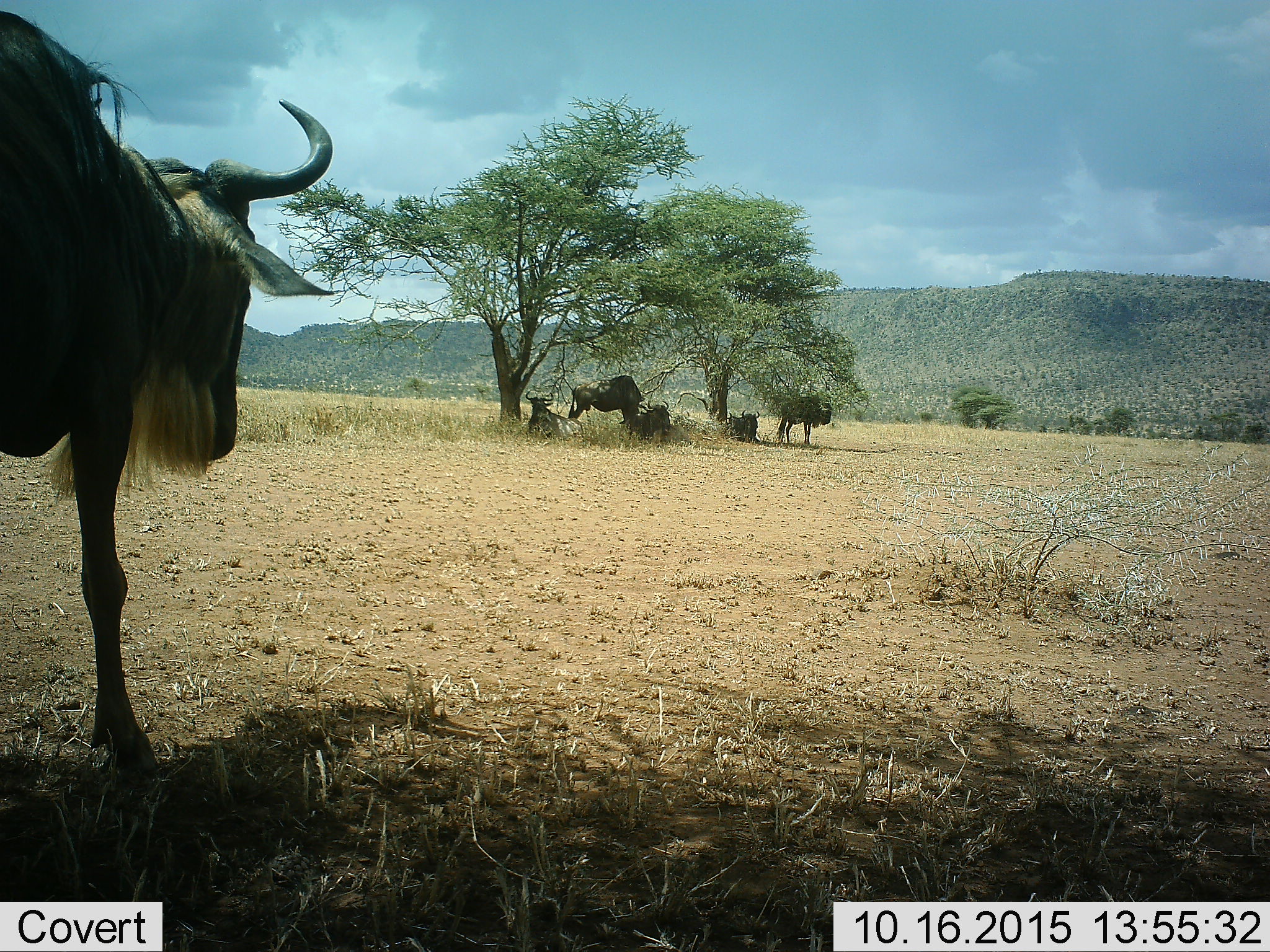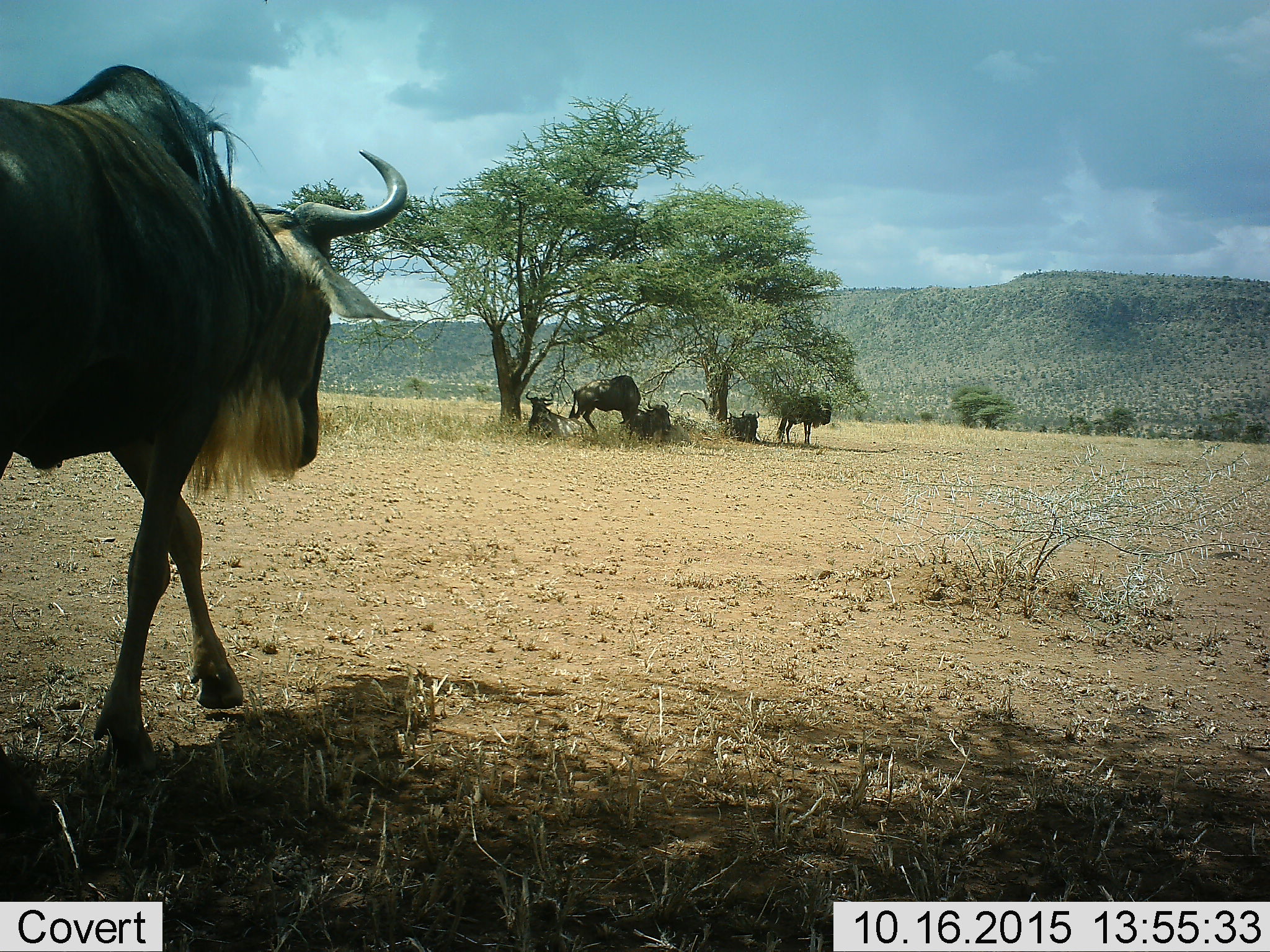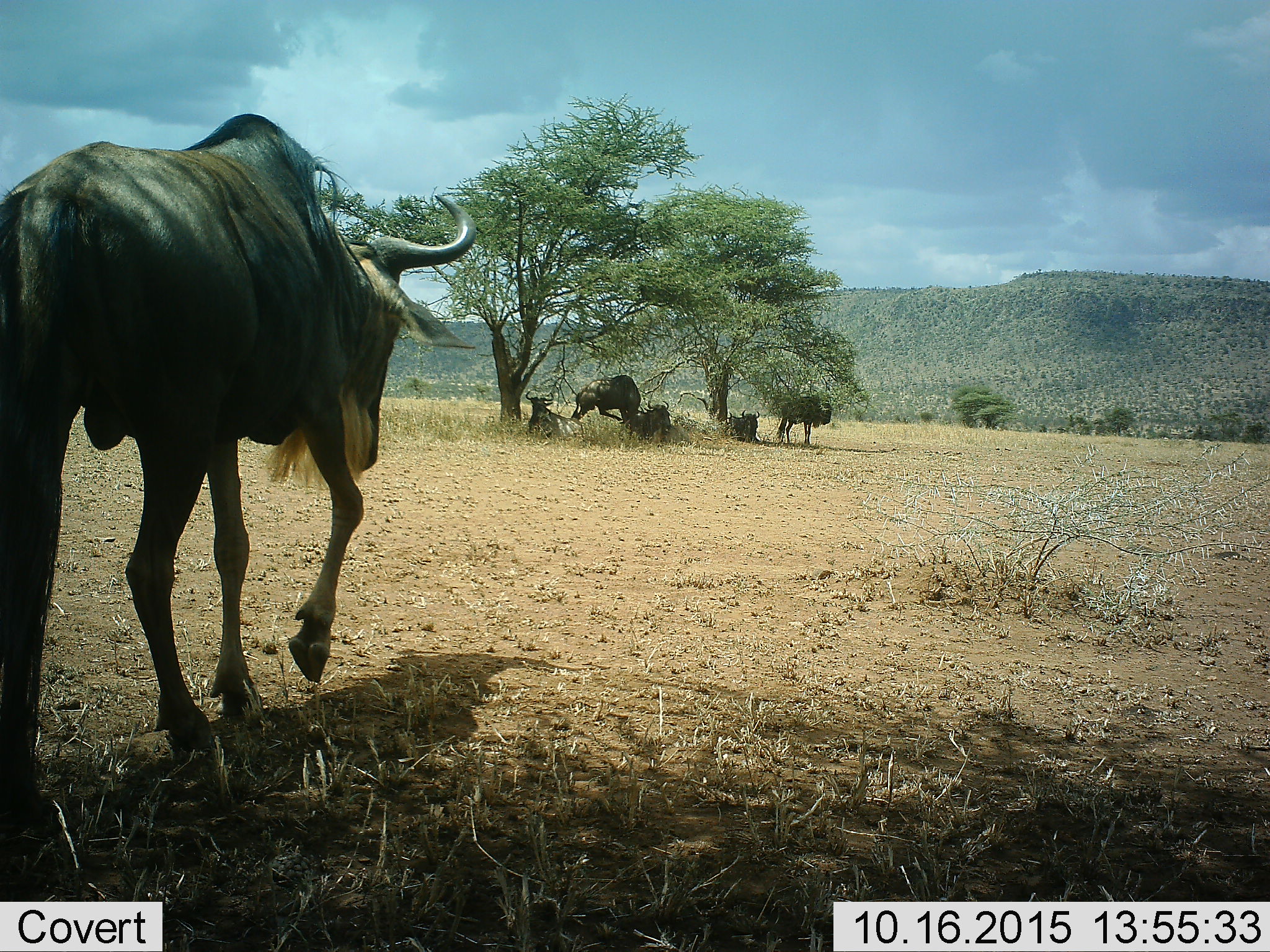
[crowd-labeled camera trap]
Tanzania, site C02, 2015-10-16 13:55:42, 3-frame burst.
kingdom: Animalia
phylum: Chordata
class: Mammalia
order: Artiodactyla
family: Bovidae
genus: Connochaetes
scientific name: Connochaetes taurinus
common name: blue wildebeest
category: wildebeest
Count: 6.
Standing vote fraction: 79%.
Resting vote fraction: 95%.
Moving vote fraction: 63%.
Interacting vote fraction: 5%.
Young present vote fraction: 11%.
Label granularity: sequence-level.